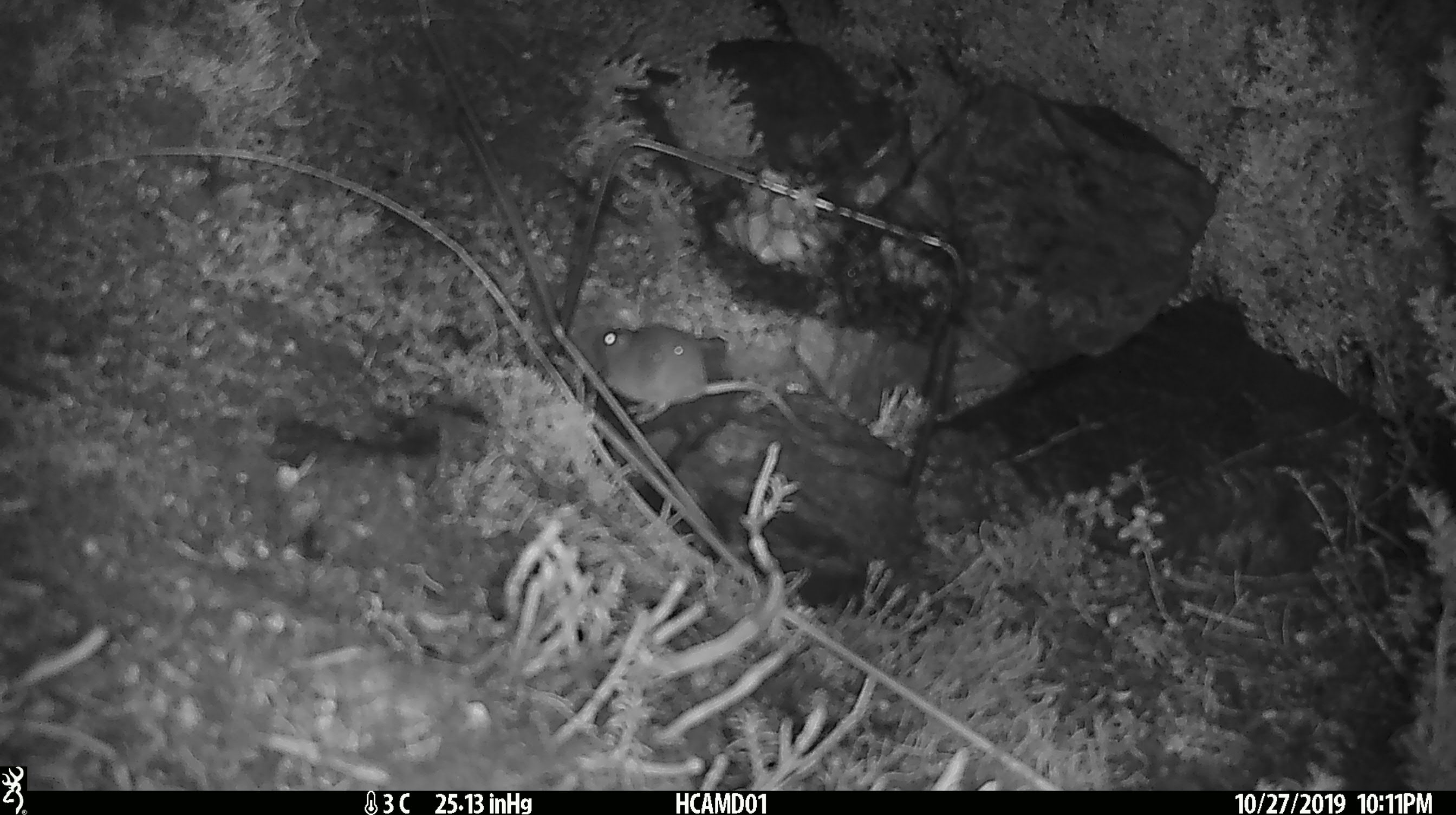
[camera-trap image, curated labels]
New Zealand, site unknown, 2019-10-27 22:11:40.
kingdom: Animalia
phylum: Chordata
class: Mammalia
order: Rodentia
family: Muridae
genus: Mus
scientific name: Mus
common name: mouse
Mouse (Mus).